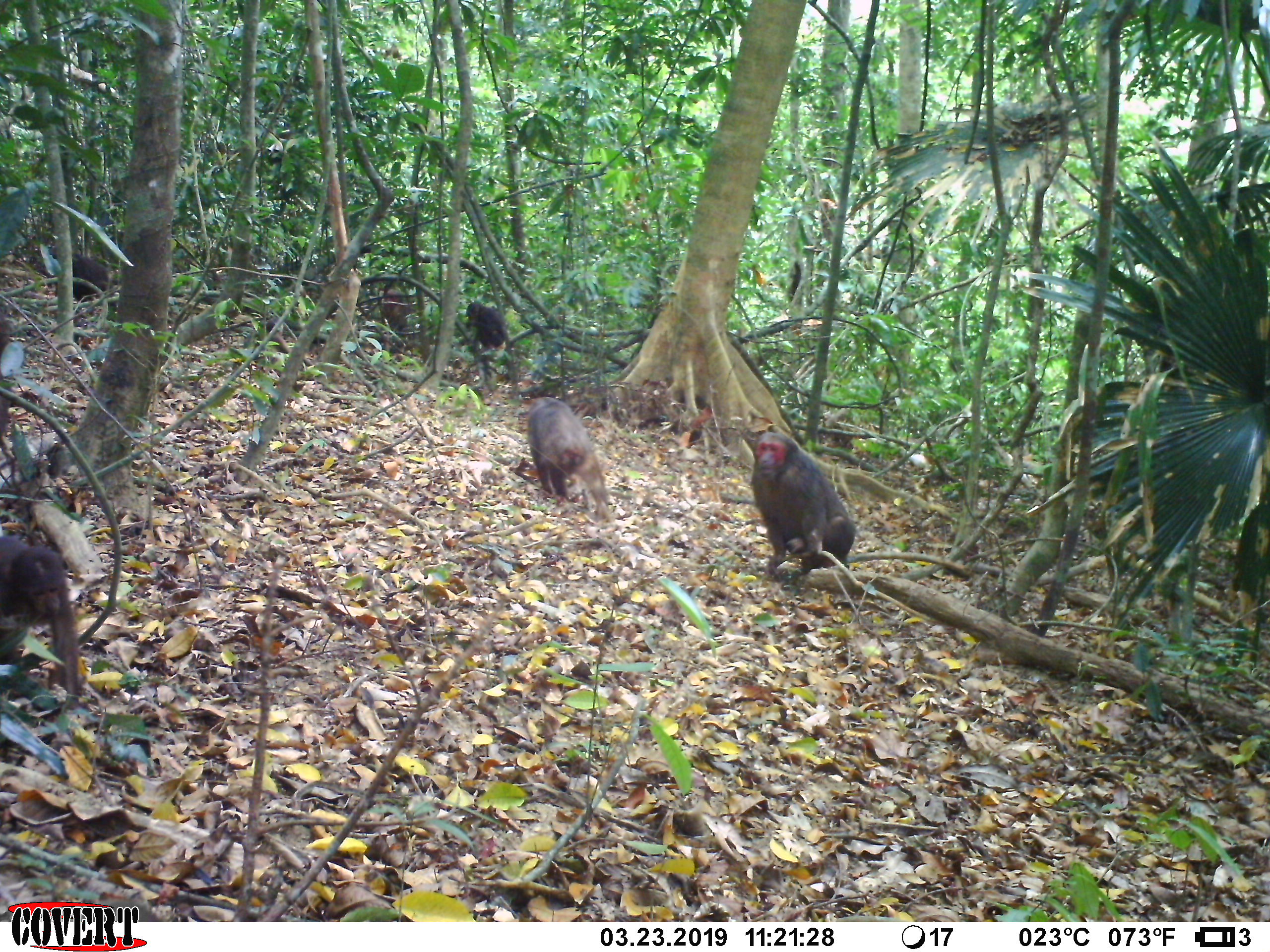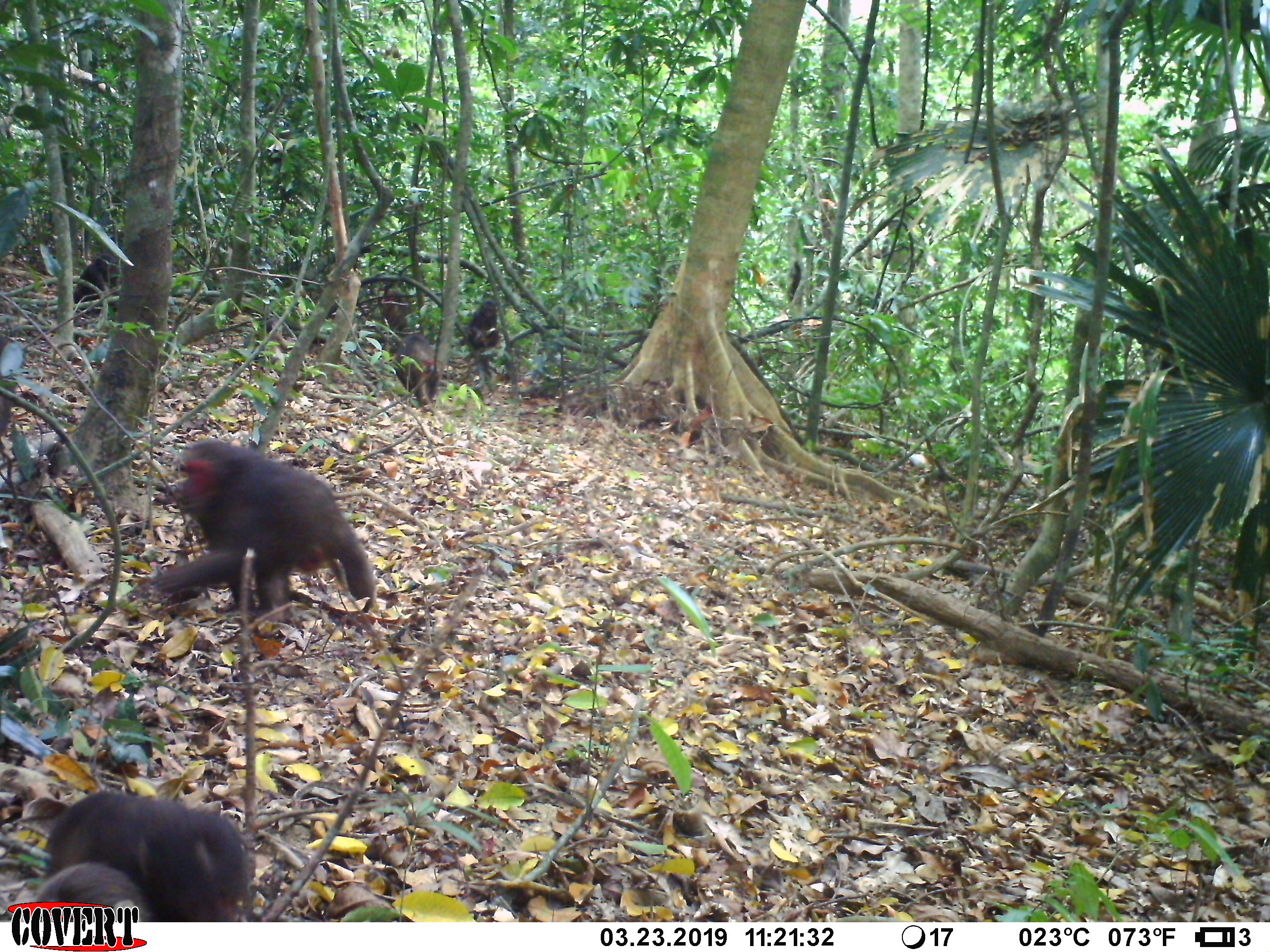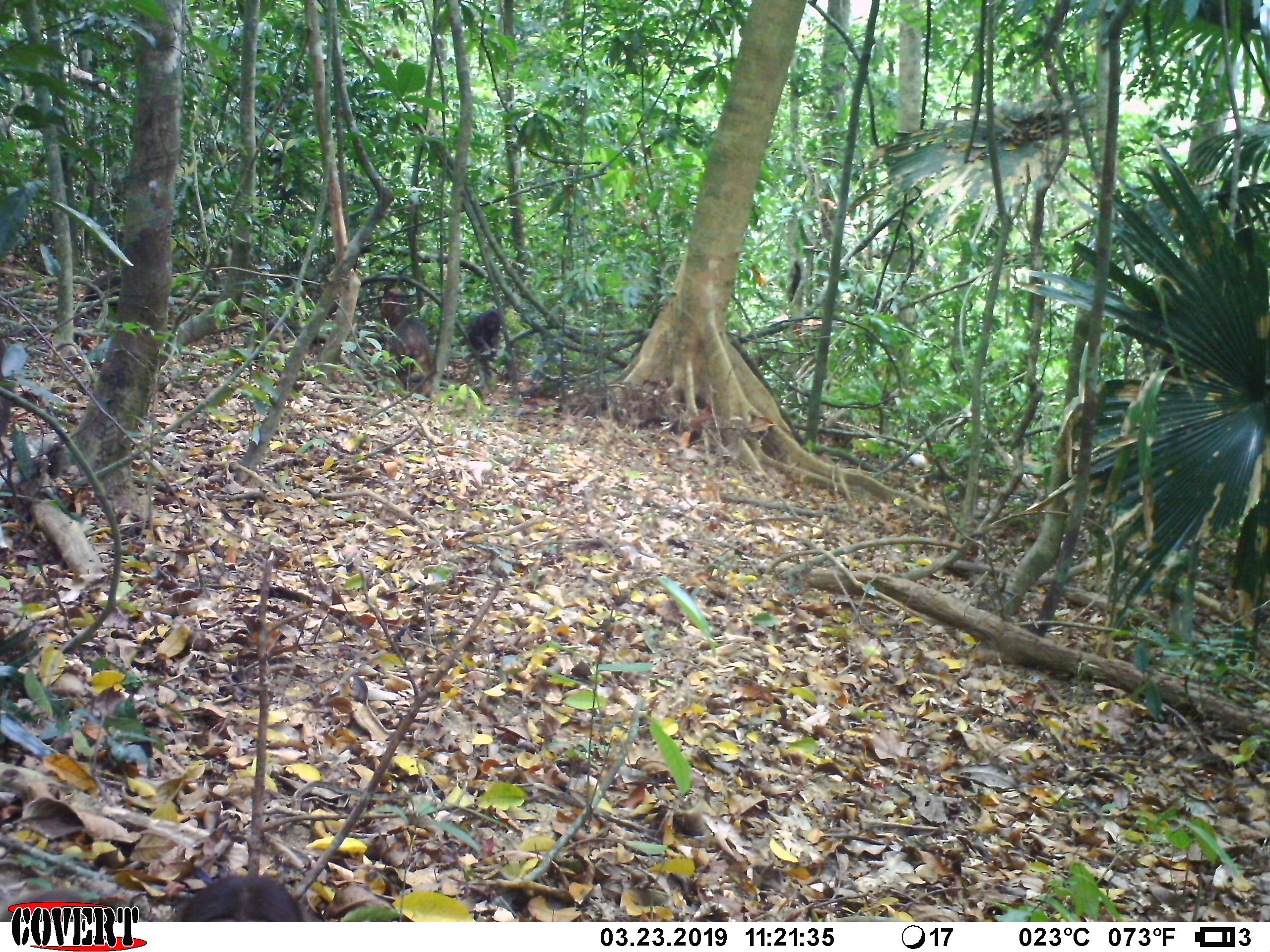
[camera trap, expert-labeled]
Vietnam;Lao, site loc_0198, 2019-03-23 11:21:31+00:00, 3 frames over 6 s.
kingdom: Animalia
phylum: Chordata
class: Mammalia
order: Primates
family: Cercopithecidae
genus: Macaca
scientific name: Macaca arctoides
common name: stump-tailed macaque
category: stump tailed macaque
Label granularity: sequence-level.